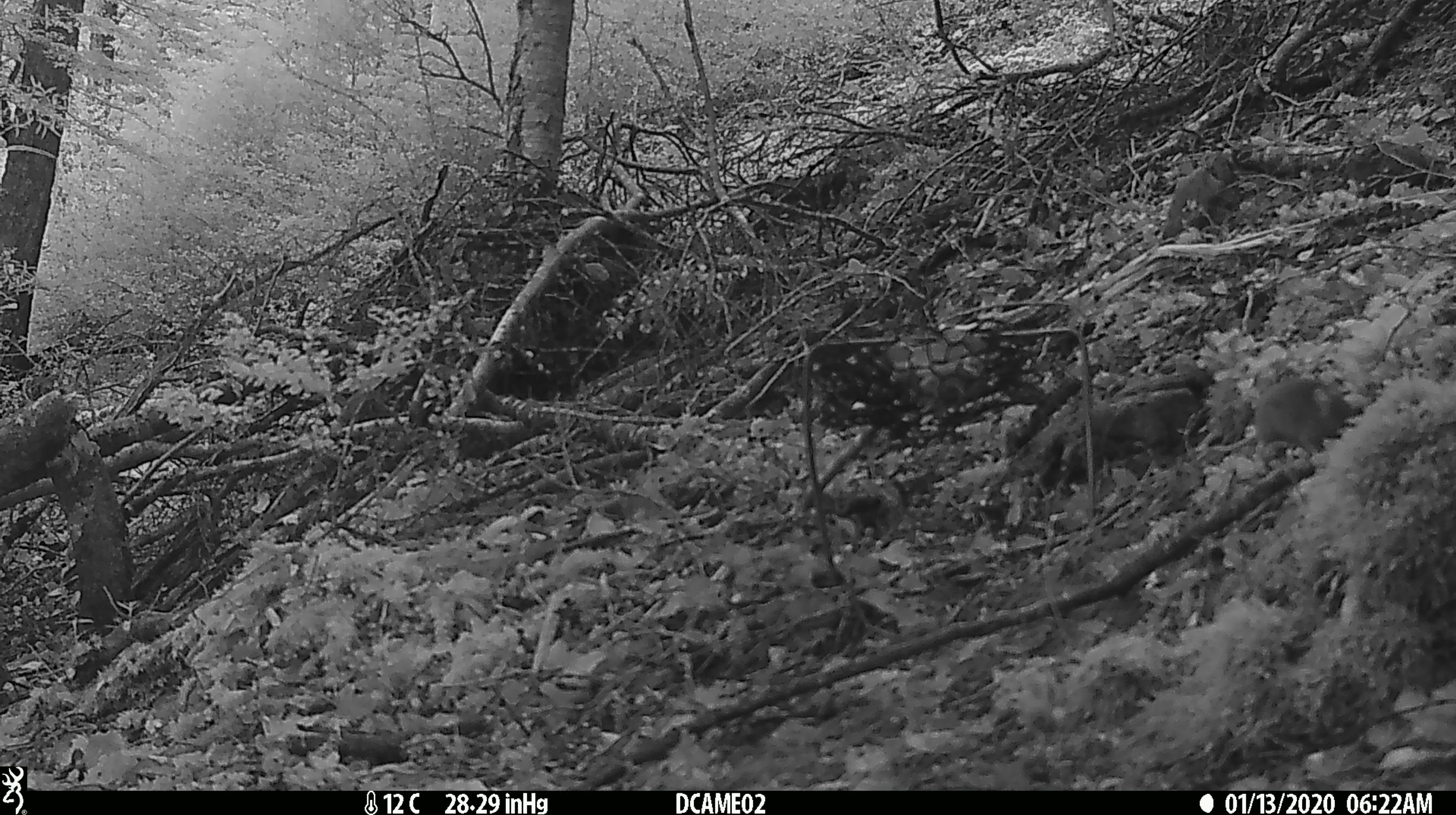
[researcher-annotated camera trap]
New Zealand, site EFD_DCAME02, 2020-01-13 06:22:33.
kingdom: Animalia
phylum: Chordata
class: Mammalia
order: Rodentia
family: Muridae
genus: Mus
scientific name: Mus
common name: mouse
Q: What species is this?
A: Mouse (Mus).